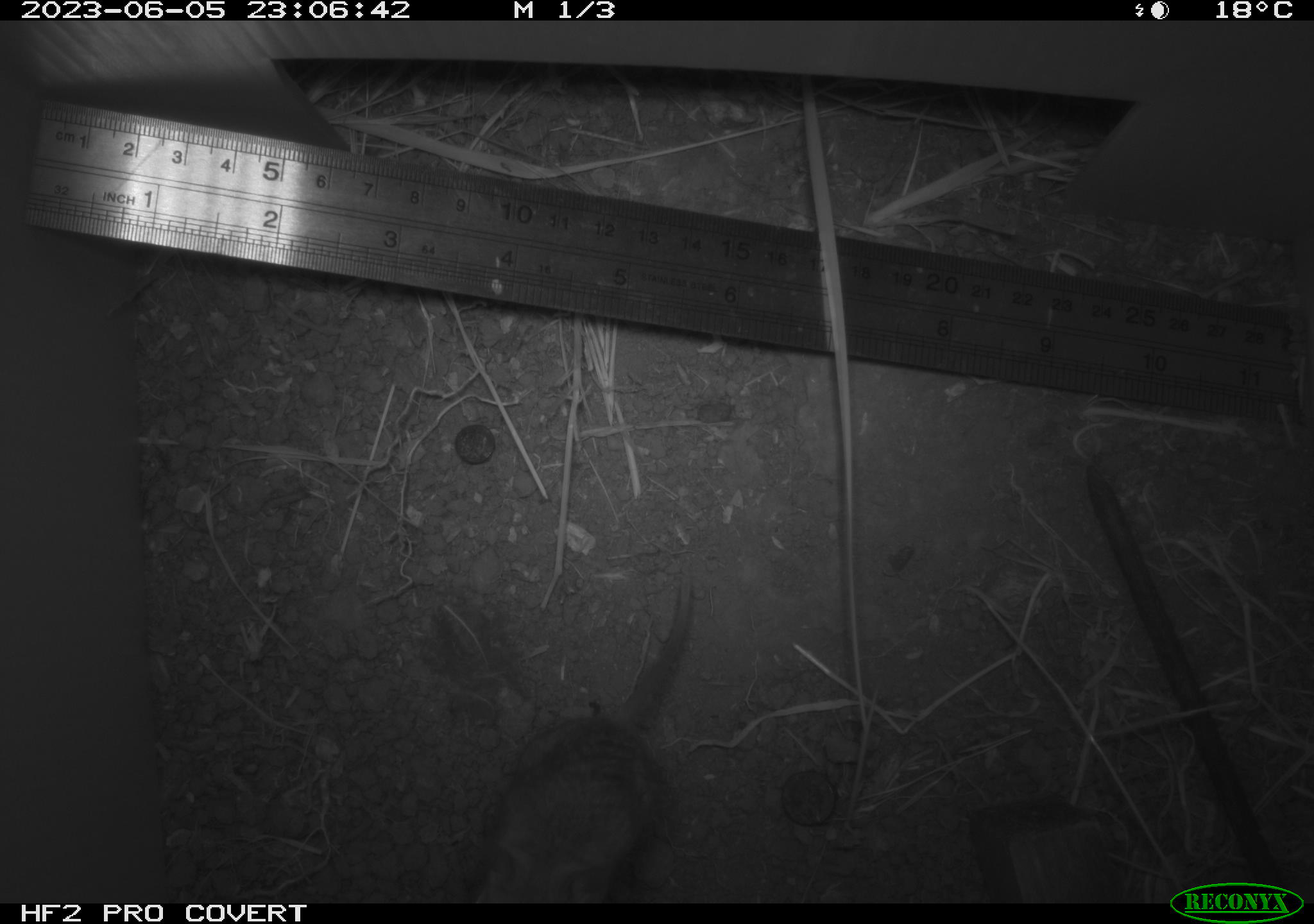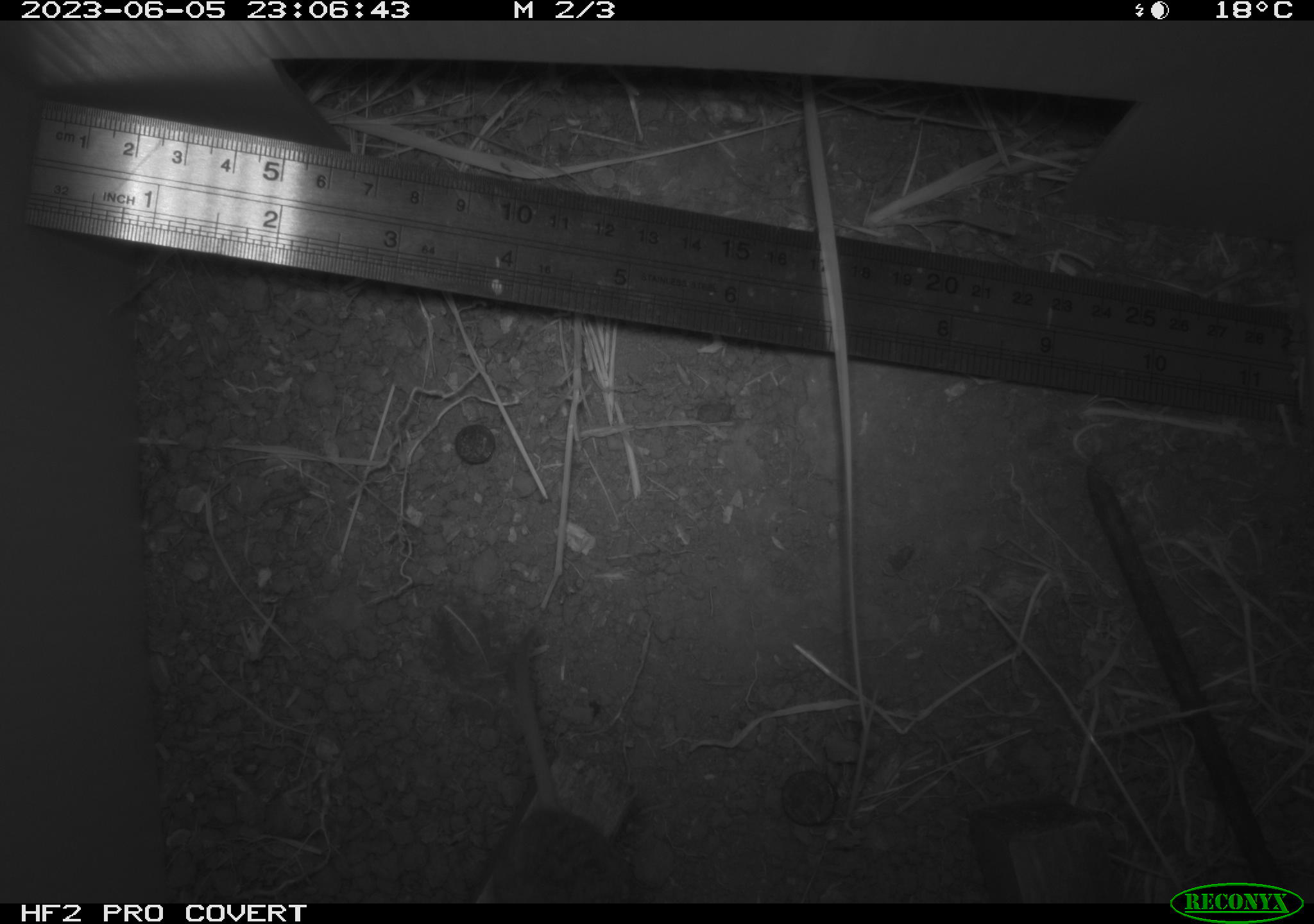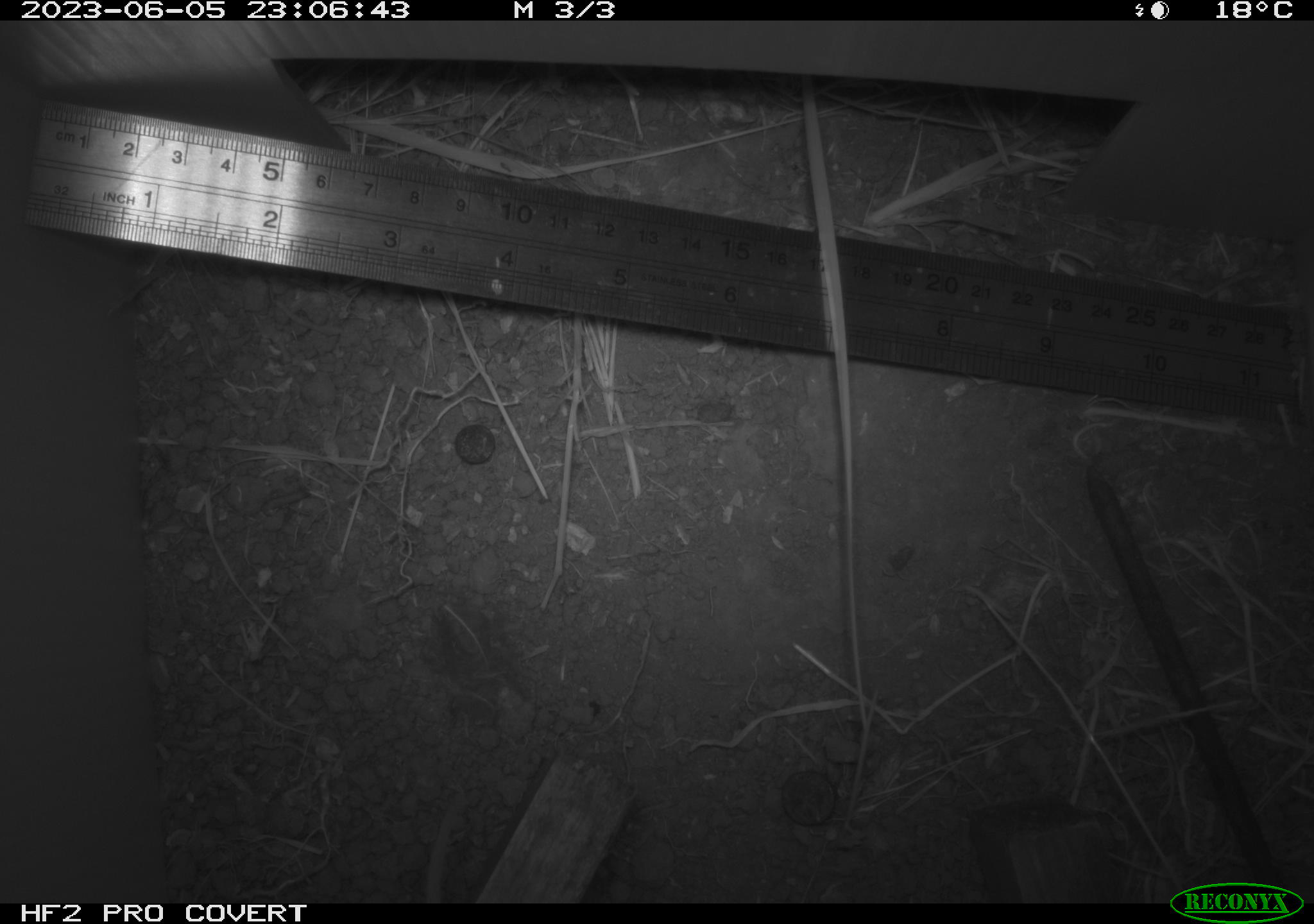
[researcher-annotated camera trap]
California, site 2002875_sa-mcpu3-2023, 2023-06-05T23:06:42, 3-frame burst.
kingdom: Animalia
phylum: Chordata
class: Mammalia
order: Rodentia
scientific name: Rodentia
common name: mouse species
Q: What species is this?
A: Mouse species (Rodentia).